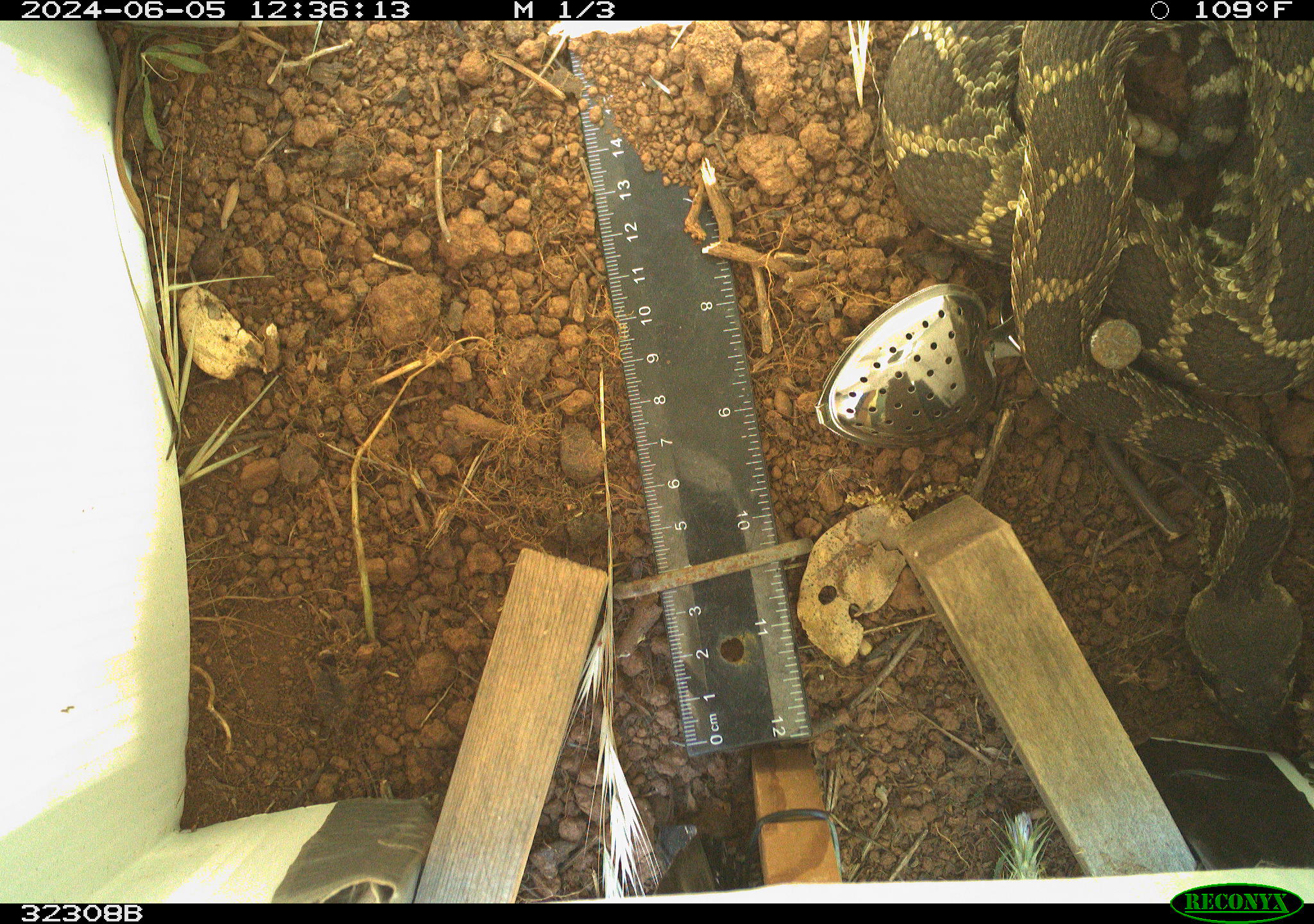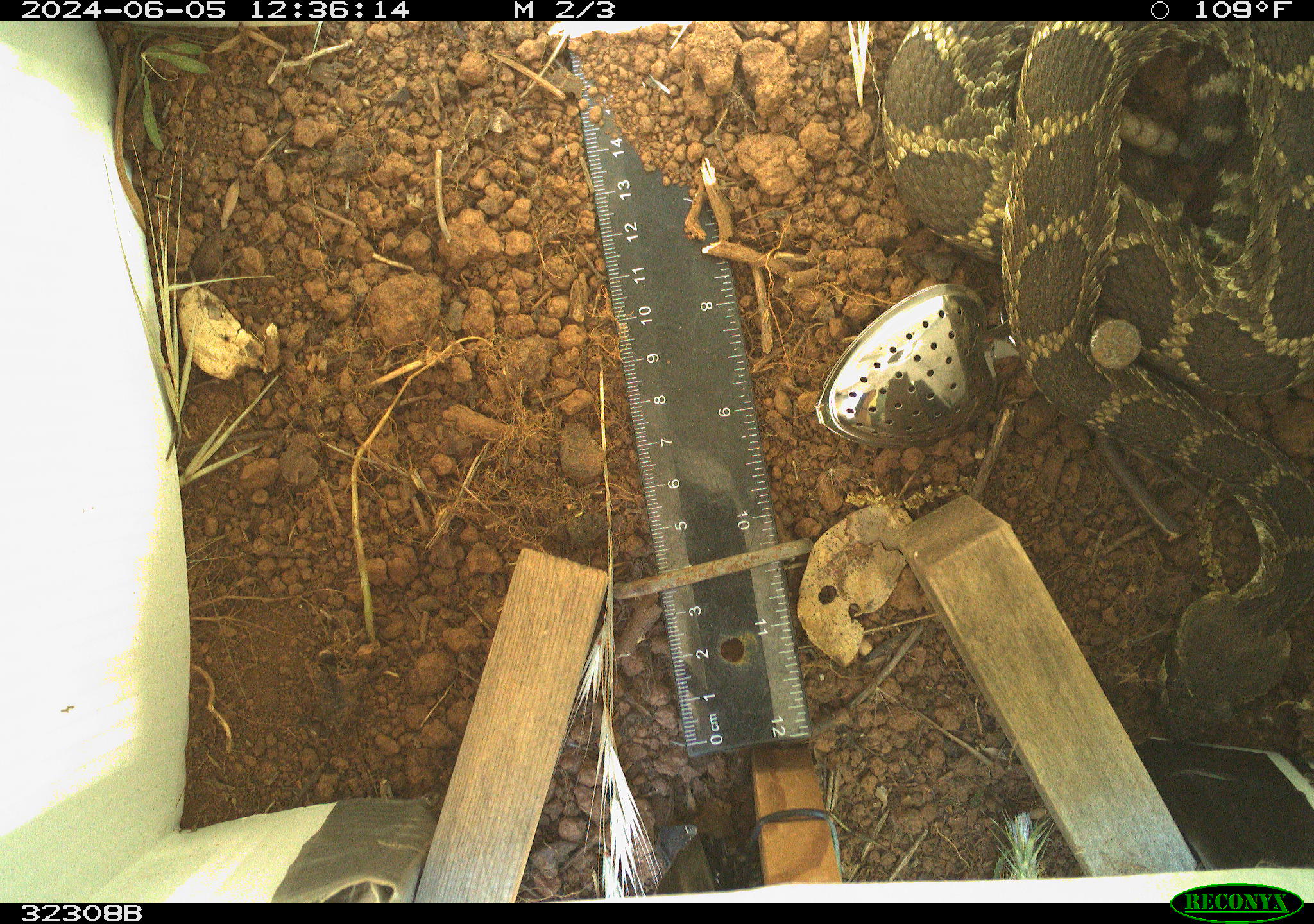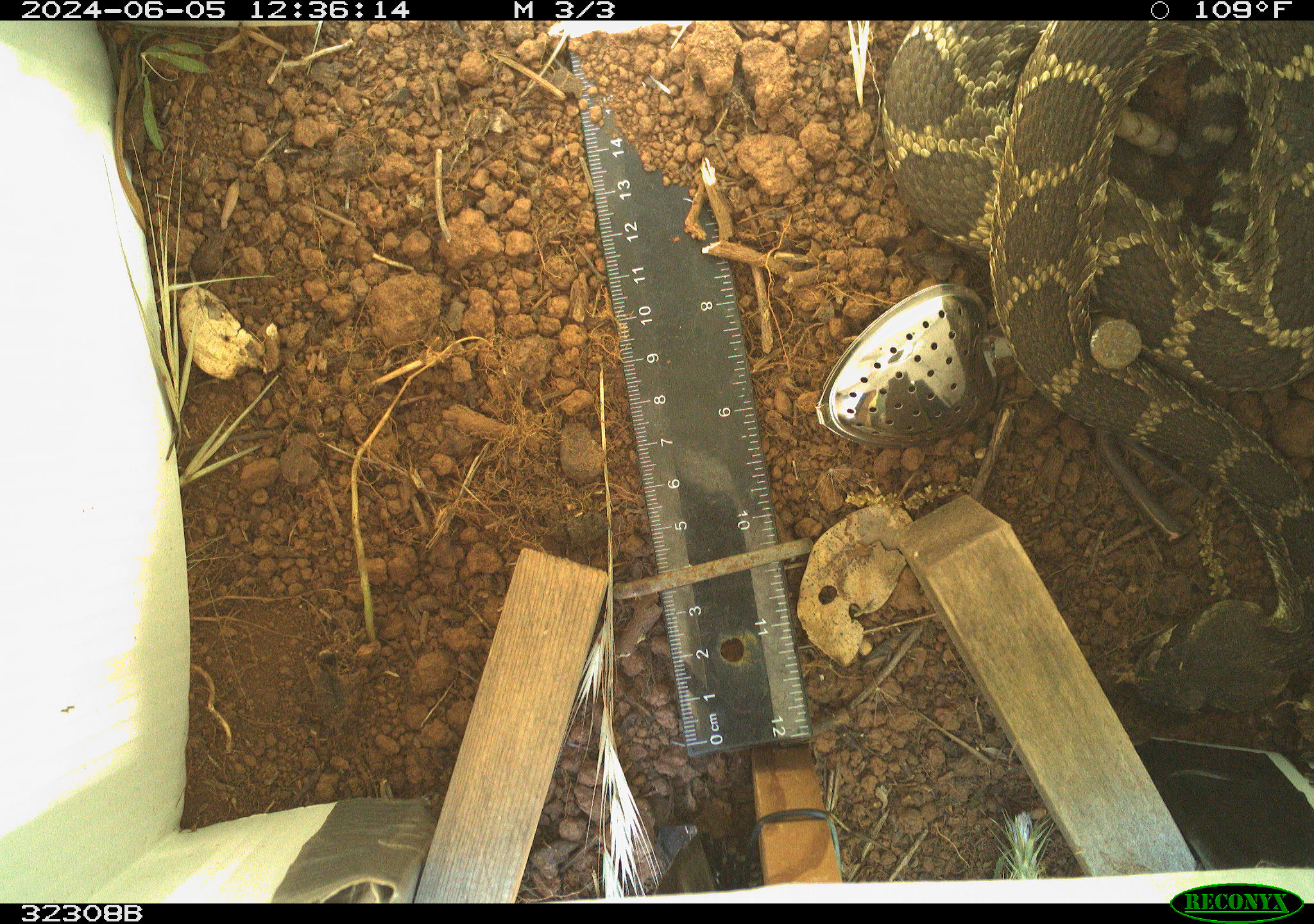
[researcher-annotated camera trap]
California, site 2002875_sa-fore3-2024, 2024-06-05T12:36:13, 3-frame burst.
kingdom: Animalia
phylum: Chordata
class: Reptilia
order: Squamata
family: Viperidae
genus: Crotalus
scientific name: Crotalus oreganus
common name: western rattlesnake